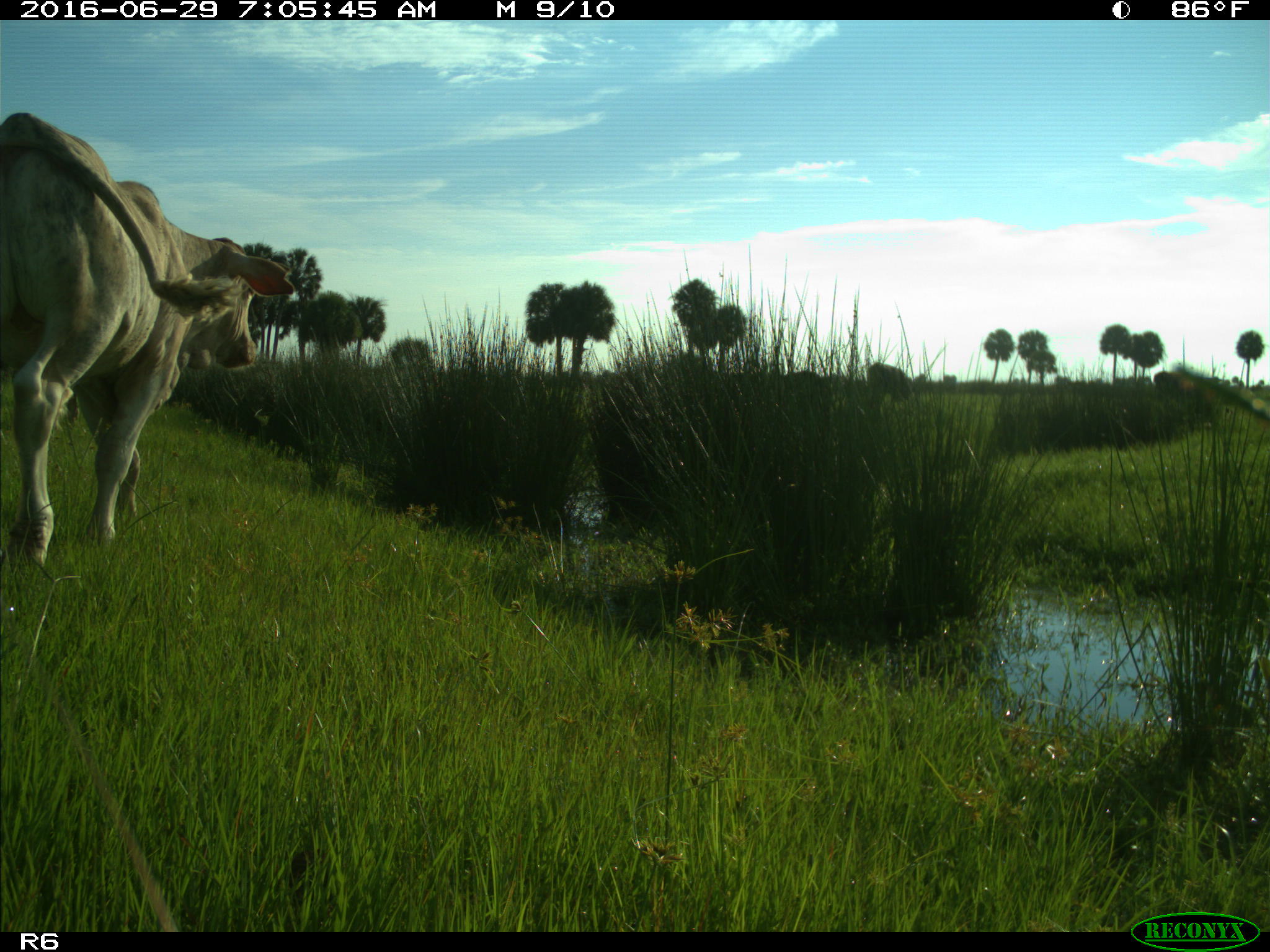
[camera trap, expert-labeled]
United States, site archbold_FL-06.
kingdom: Animalia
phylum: Chordata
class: Mammalia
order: Artiodactyla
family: Bovidae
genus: Bos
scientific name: Bos taurus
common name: domestic cow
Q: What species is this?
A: Bos taurus (domestic cow).